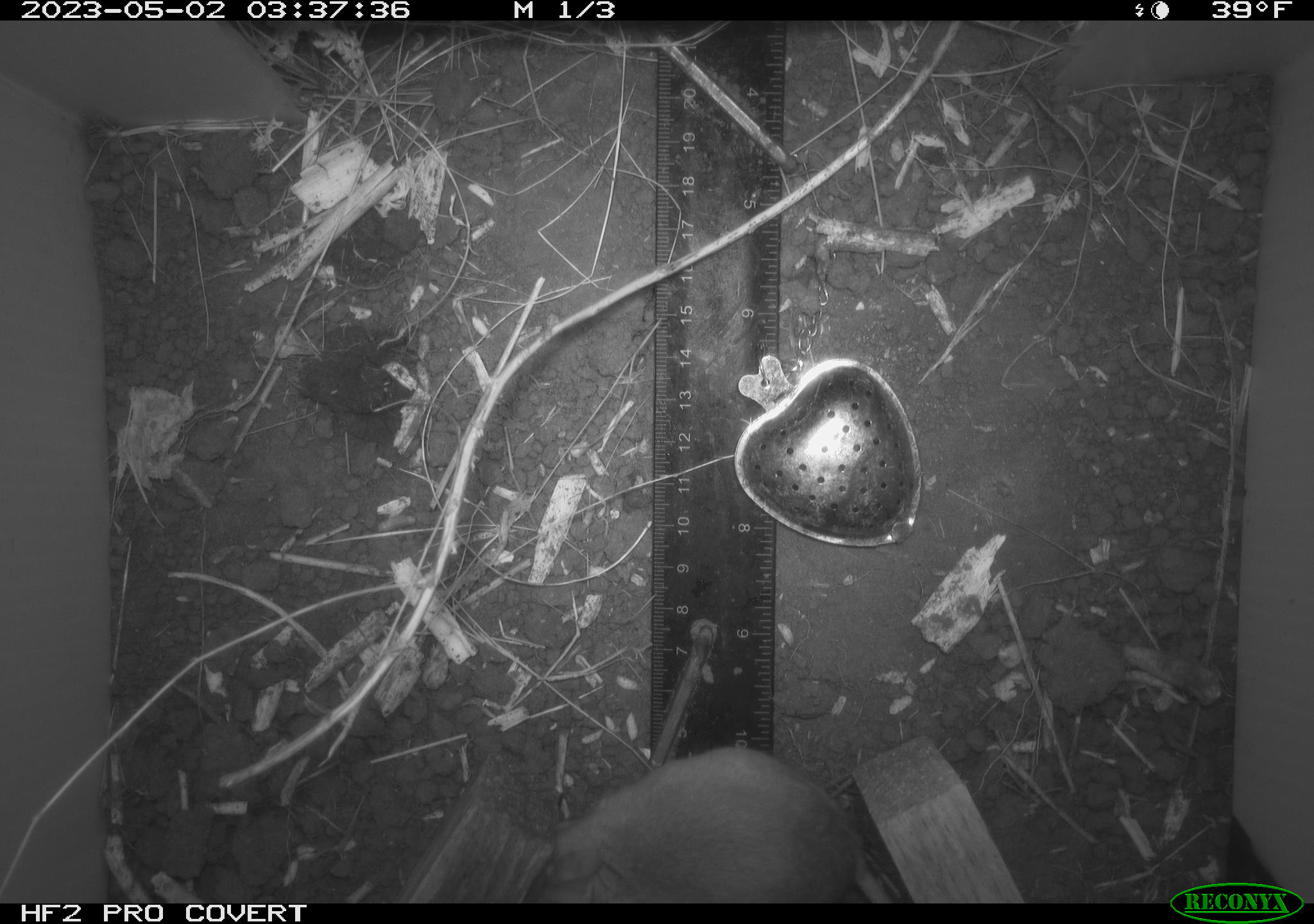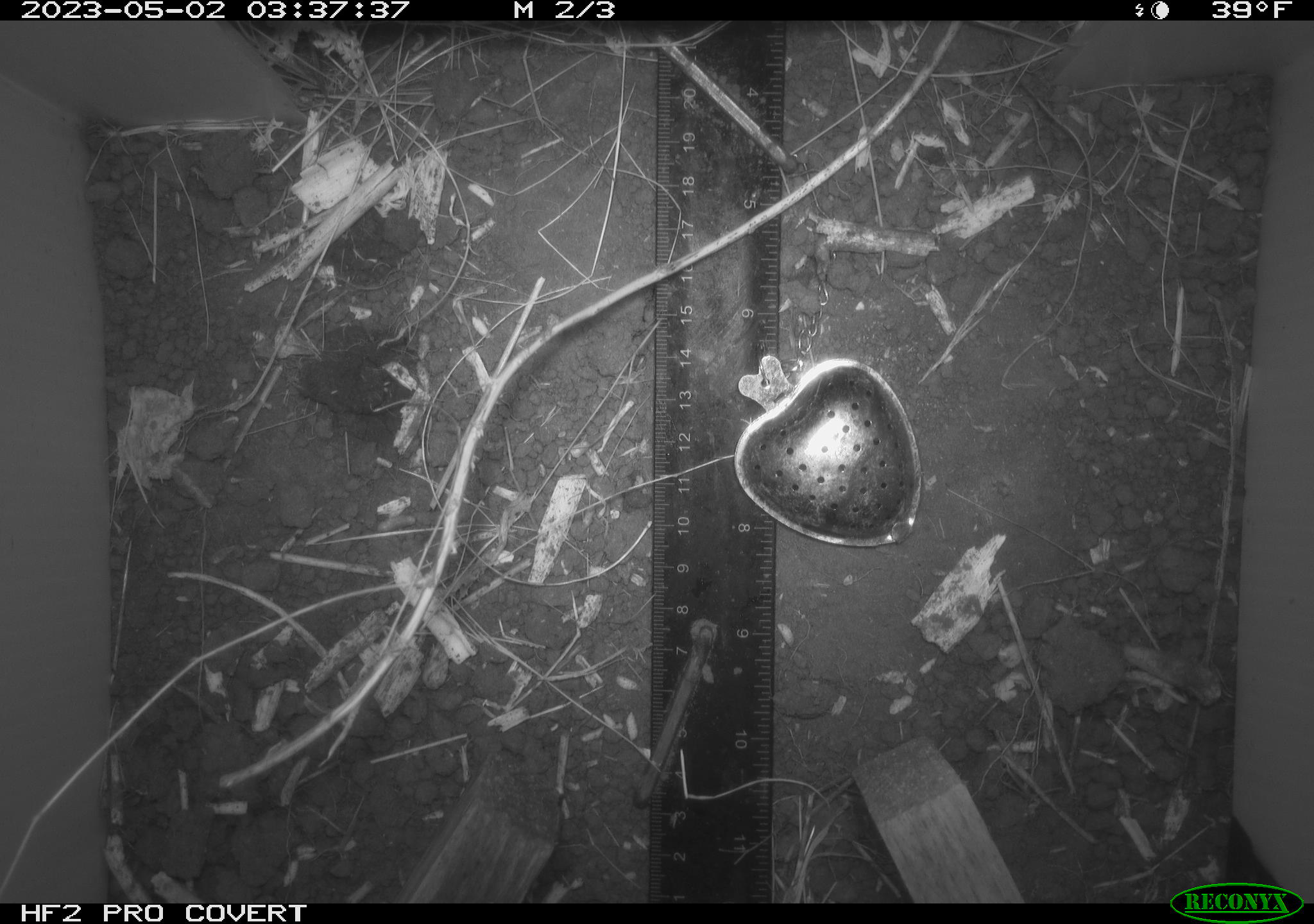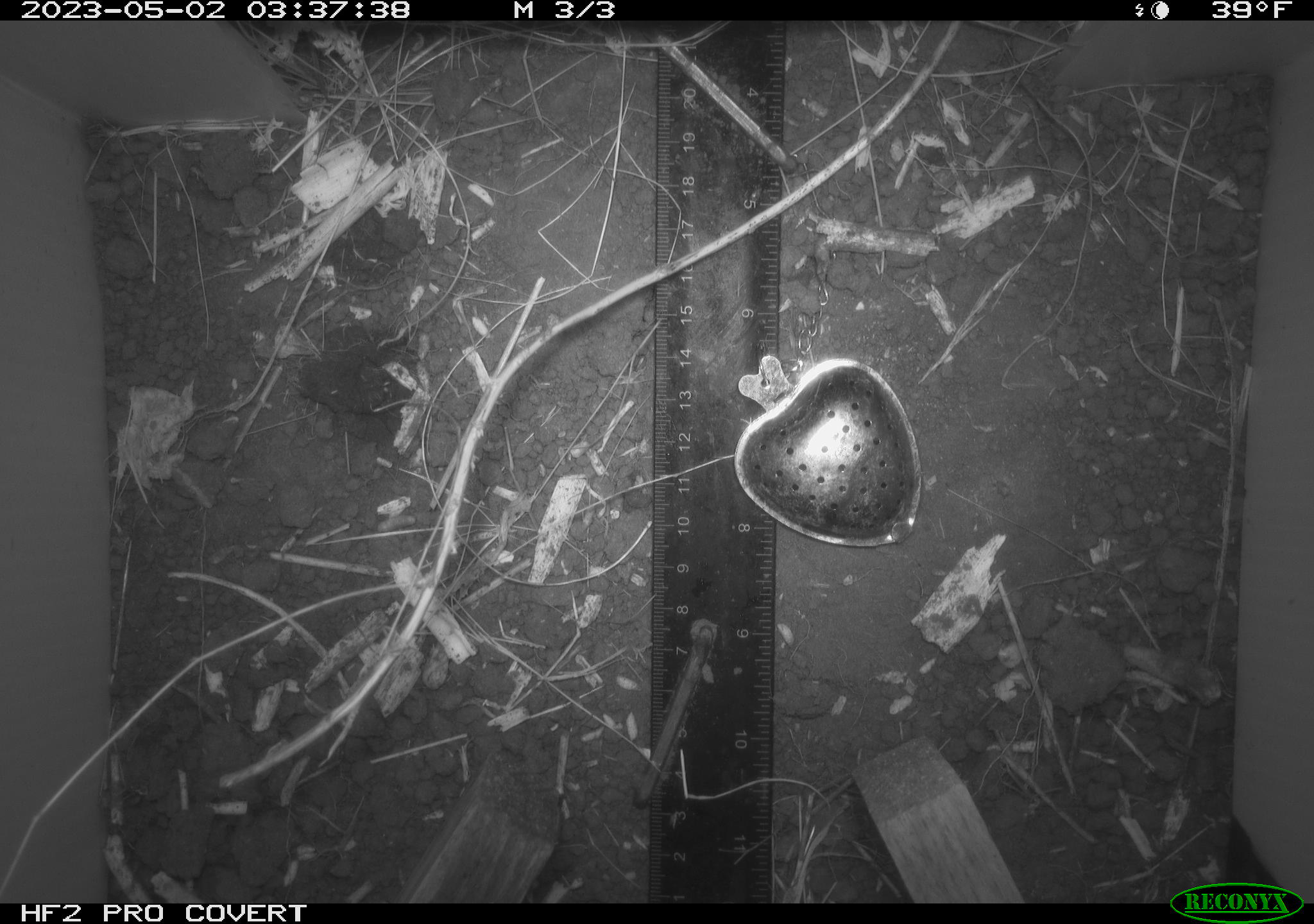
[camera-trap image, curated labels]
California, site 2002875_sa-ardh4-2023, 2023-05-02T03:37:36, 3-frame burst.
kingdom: Animalia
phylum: Chordata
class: Mammalia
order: Rodentia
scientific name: Rodentia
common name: mouse species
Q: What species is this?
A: Mouse species (Rodentia).